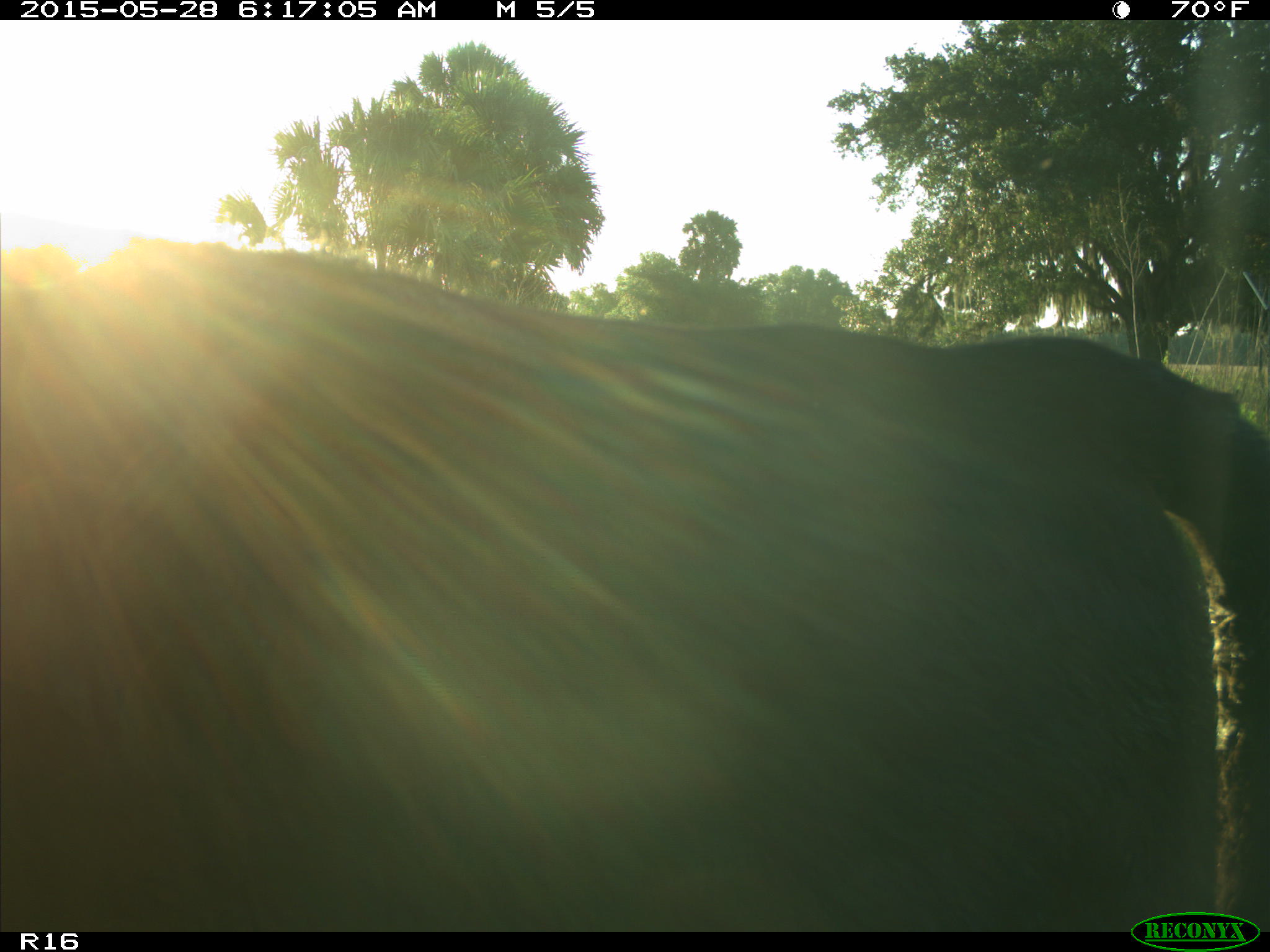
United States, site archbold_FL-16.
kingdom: Animalia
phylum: Chordata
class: Mammalia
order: Artiodactyla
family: Bovidae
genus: Bos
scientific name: Bos taurus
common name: domestic cow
Bos taurus (domestic cow).